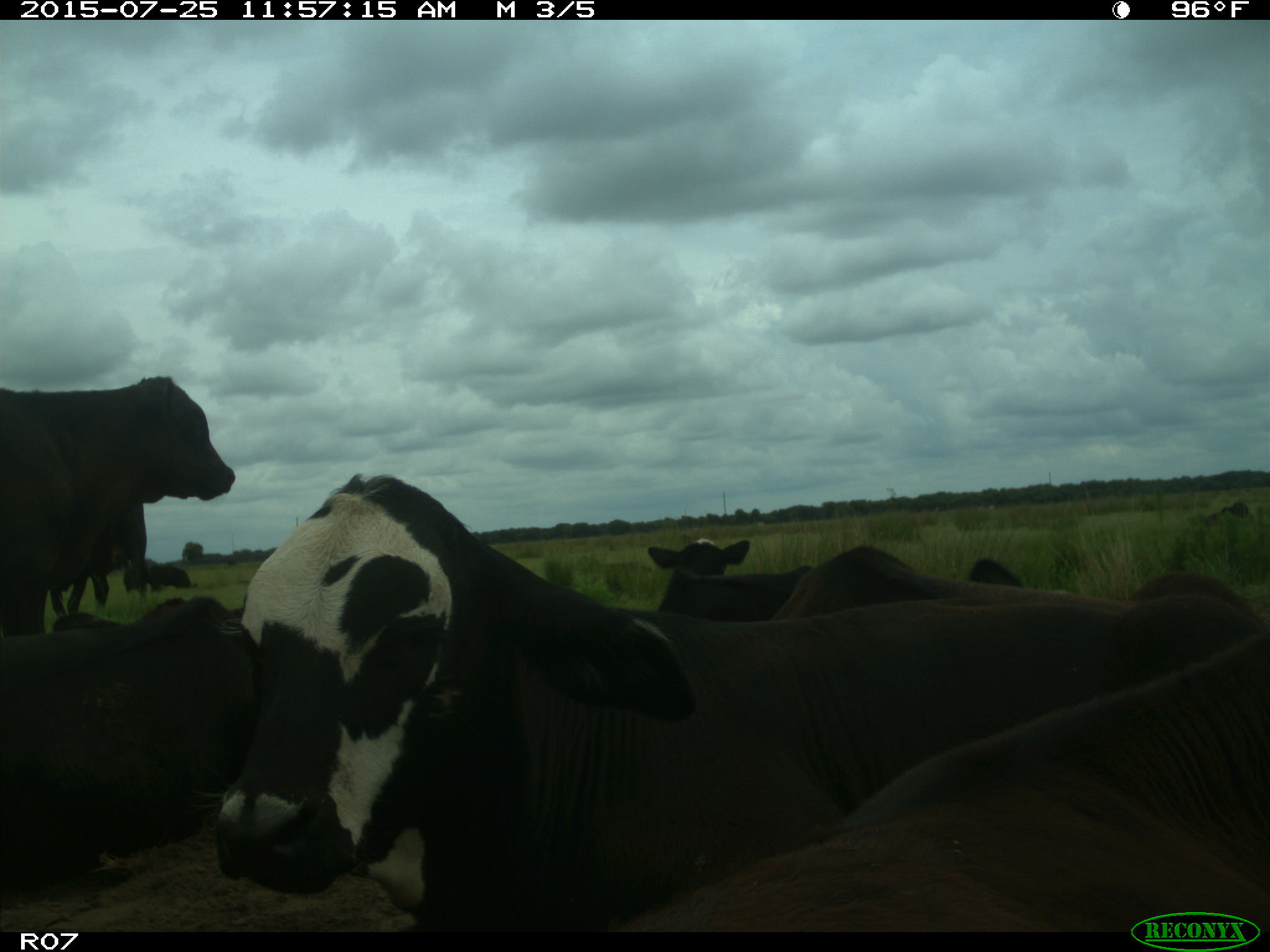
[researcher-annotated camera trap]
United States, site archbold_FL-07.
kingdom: Animalia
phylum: Chordata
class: Mammalia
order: Artiodactyla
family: Bovidae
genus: Bos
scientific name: Bos taurus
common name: domestic cow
Bos taurus (domestic cow).